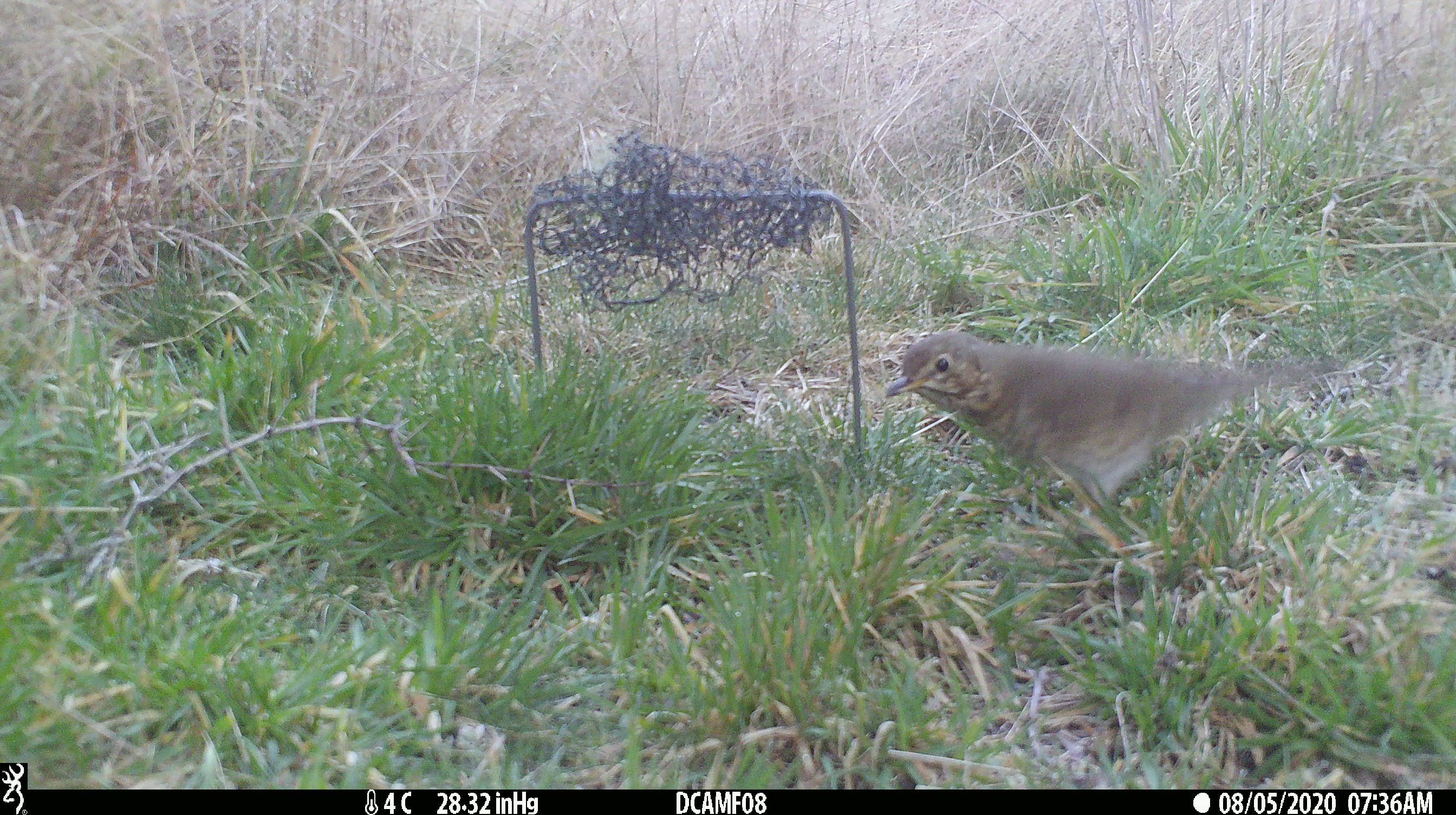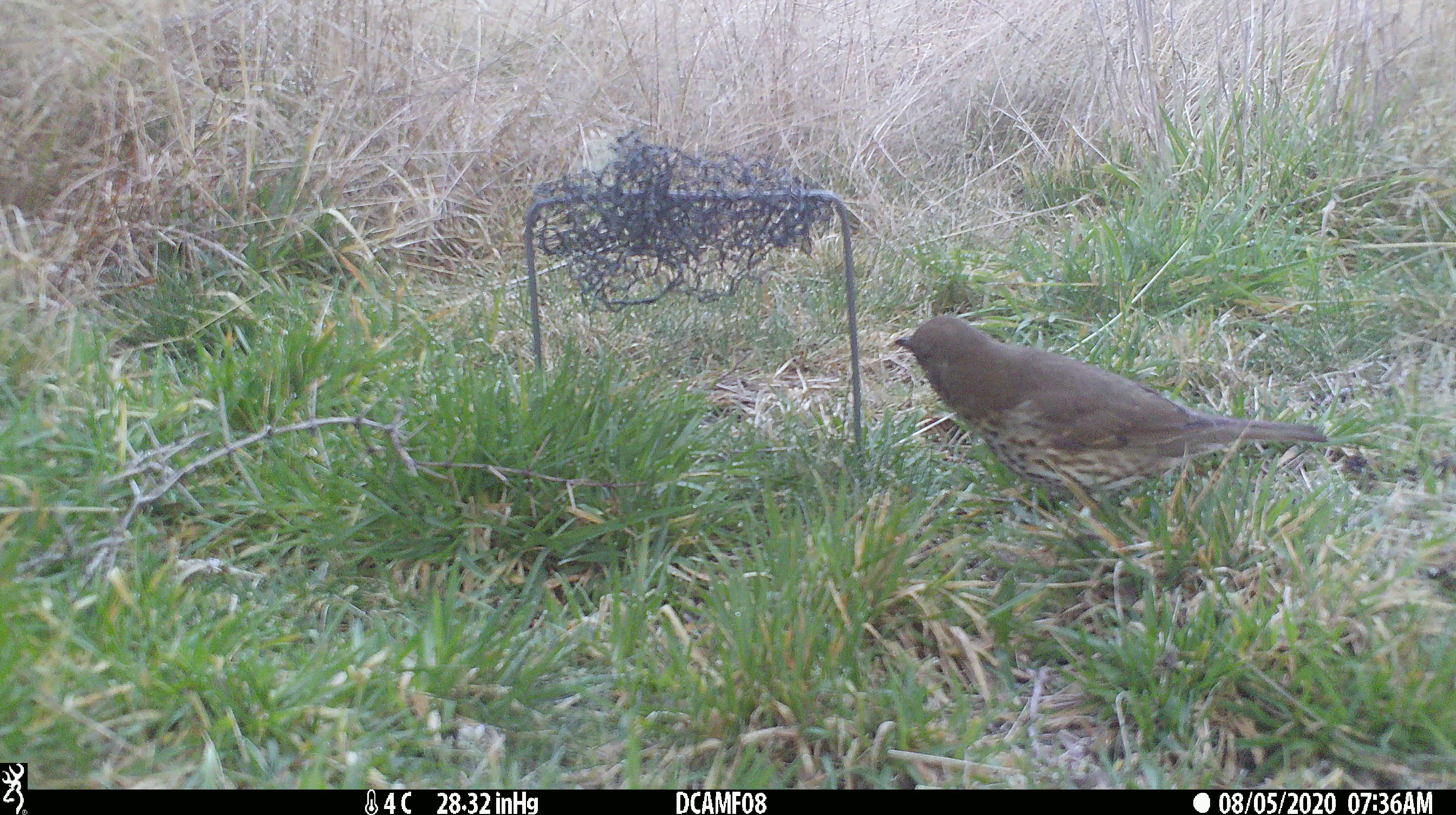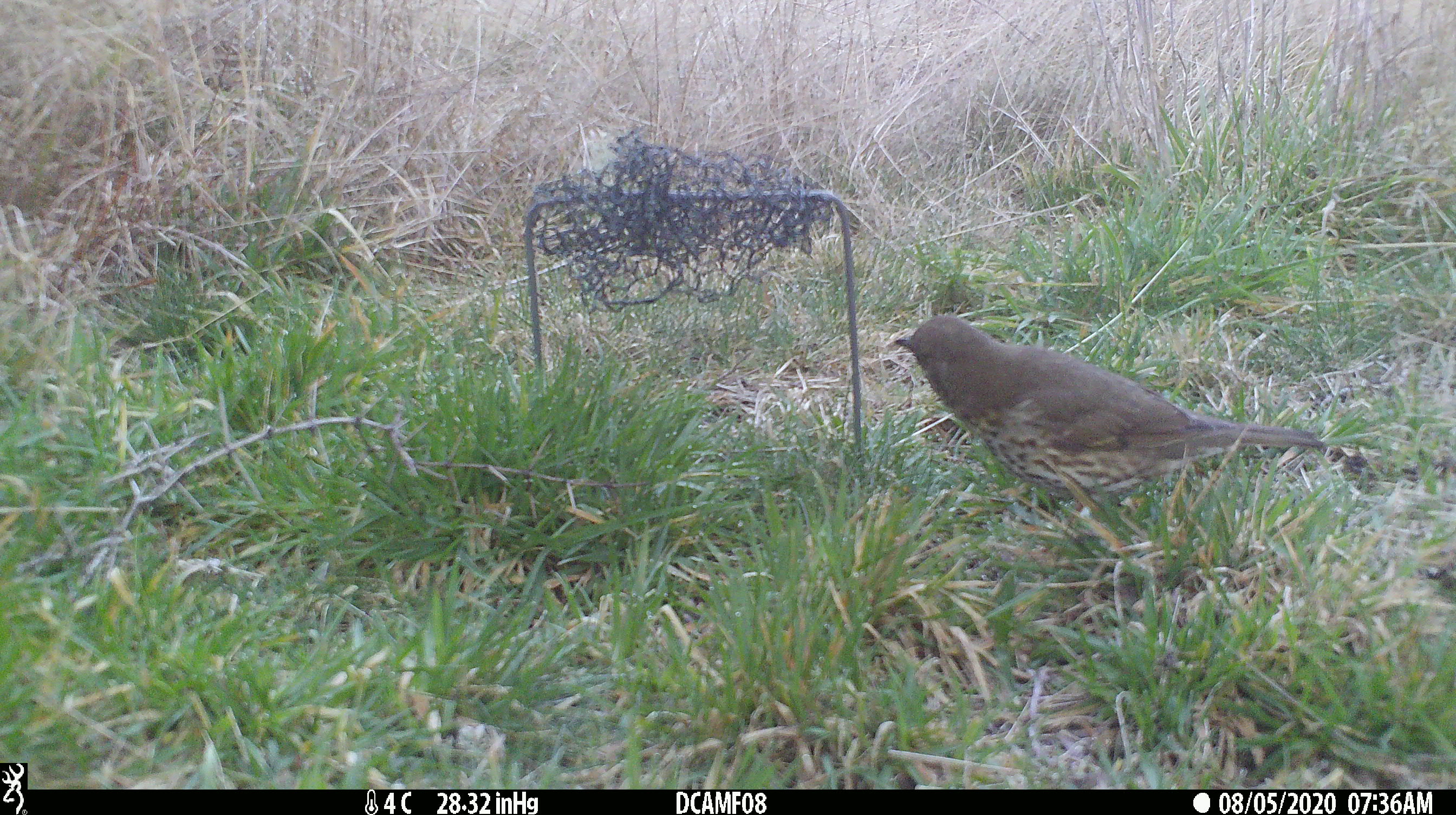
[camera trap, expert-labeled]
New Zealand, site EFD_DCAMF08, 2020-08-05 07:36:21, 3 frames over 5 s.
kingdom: Animalia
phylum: Chordata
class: Aves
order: Passeriformes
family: Turdidae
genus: Turdus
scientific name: Turdus philomelos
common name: song thrush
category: thrush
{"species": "thrush (song thrush) (Turdus philomelos)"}